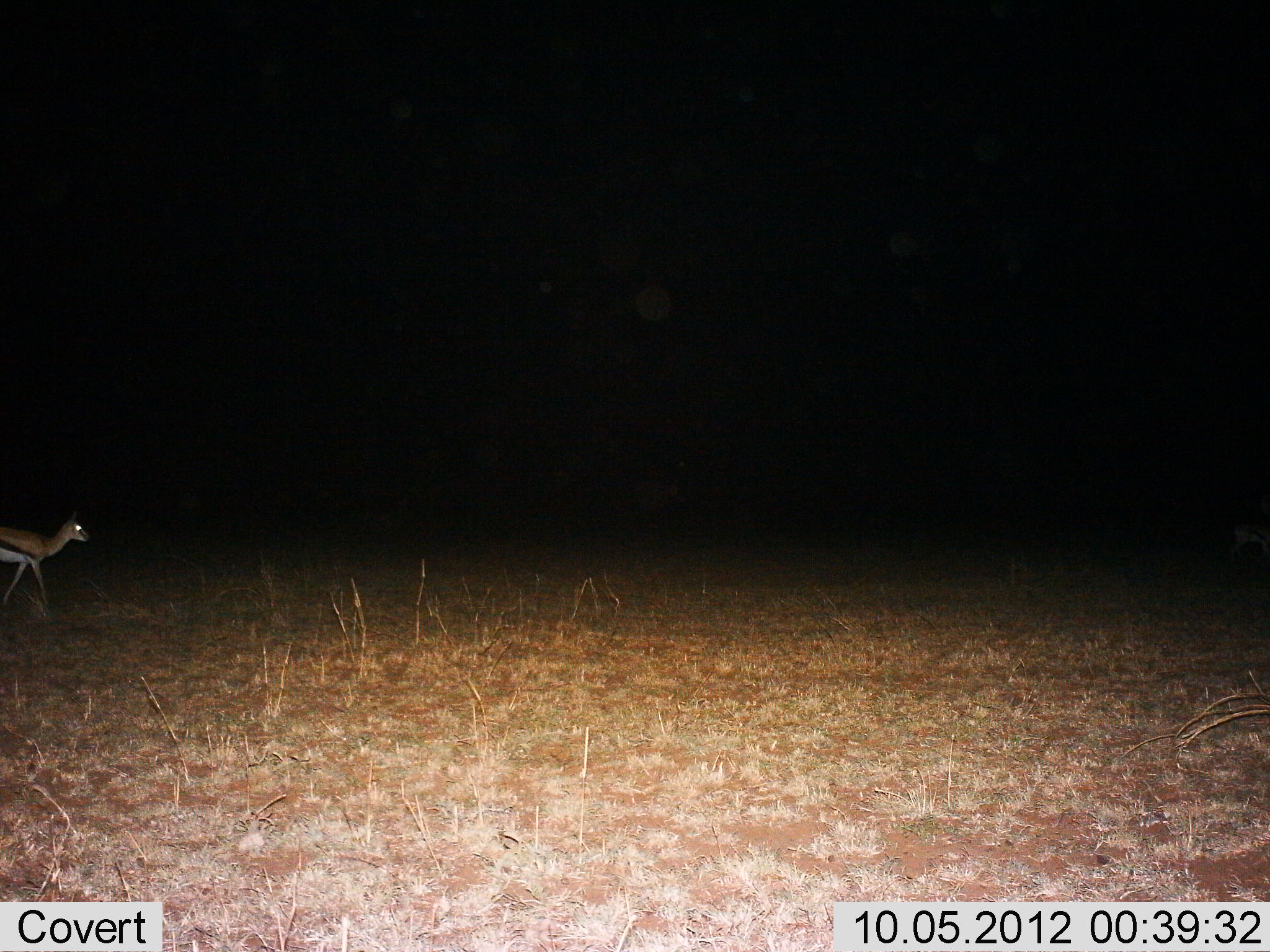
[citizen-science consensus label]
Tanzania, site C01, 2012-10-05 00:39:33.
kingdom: Animalia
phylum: Chordata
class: Mammalia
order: Artiodactyla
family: Bovidae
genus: Eudorcas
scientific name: Eudorcas thomsonii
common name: thomson's gazelle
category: gazellethomsons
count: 1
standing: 10%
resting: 0%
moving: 90%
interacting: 0%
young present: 0%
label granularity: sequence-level